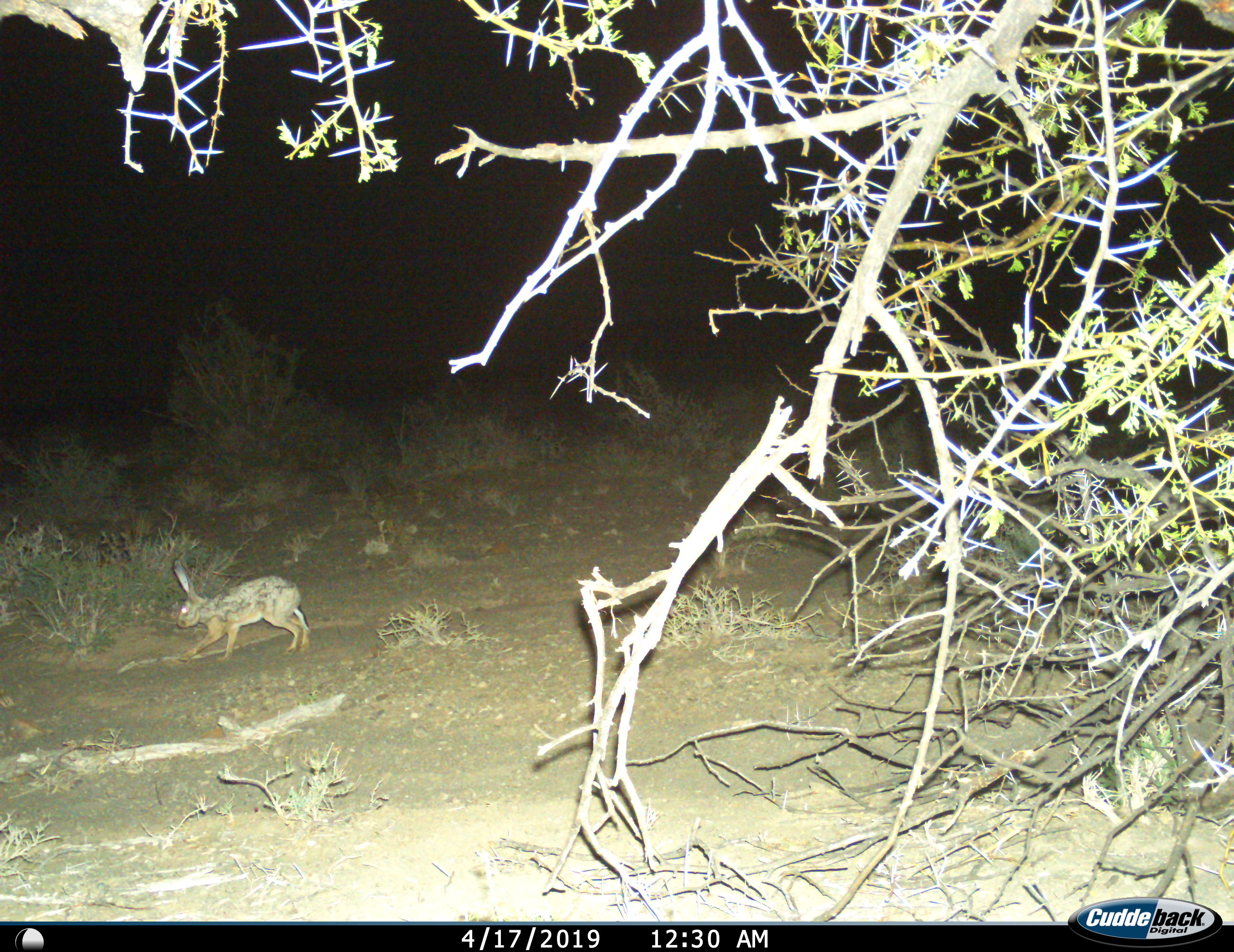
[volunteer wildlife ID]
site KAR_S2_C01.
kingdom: Animalia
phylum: Chordata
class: Mammalia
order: Lagomorpha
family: Leporidae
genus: Lepus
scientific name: Lepus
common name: hare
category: hareunknown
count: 1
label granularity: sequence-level